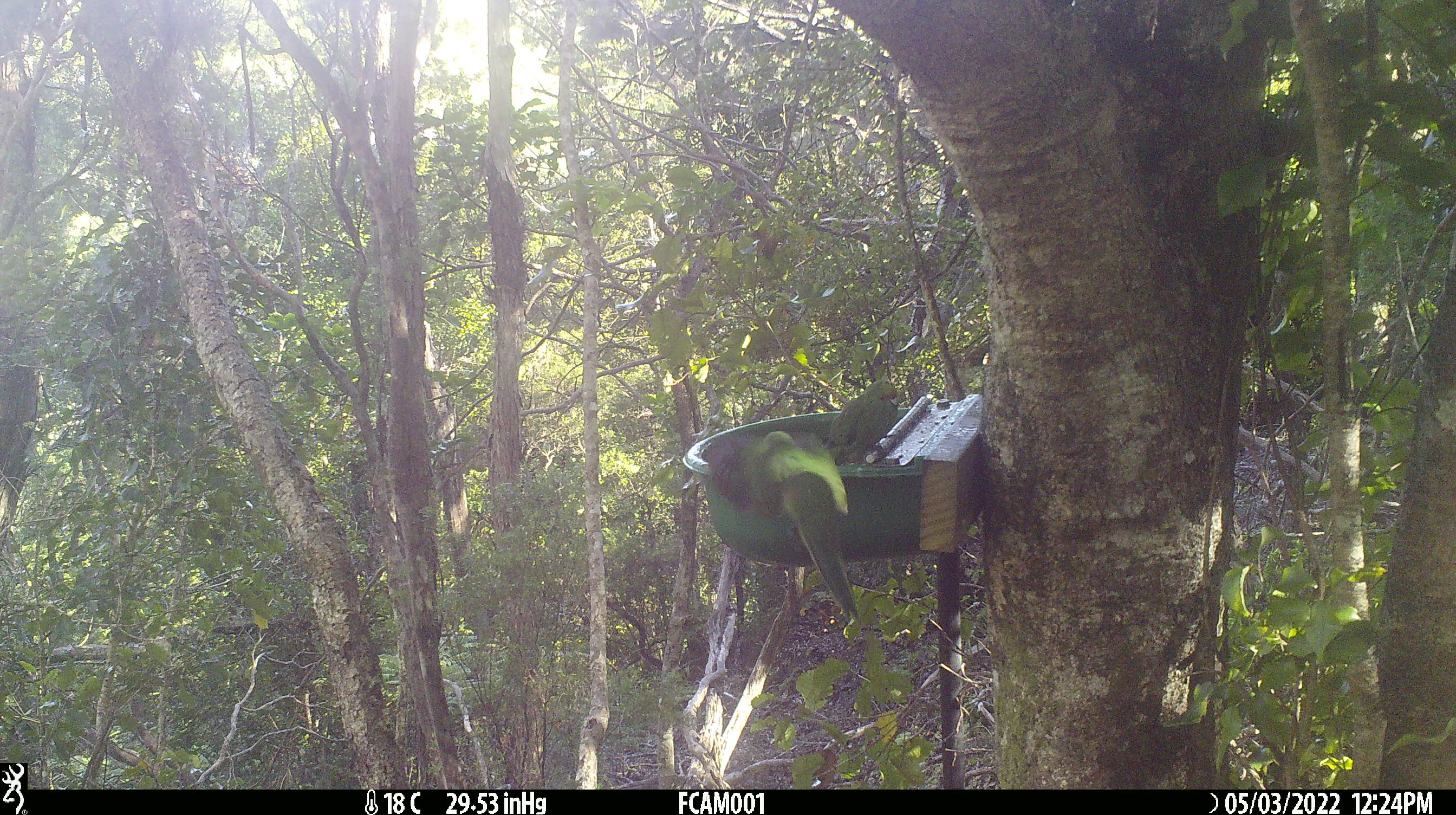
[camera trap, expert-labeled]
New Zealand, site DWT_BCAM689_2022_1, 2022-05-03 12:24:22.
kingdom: Animalia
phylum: Chordata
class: Aves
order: Psittaciformes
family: Psittaculidae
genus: Cyanoramphus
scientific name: Cyanoramphus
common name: parakeet